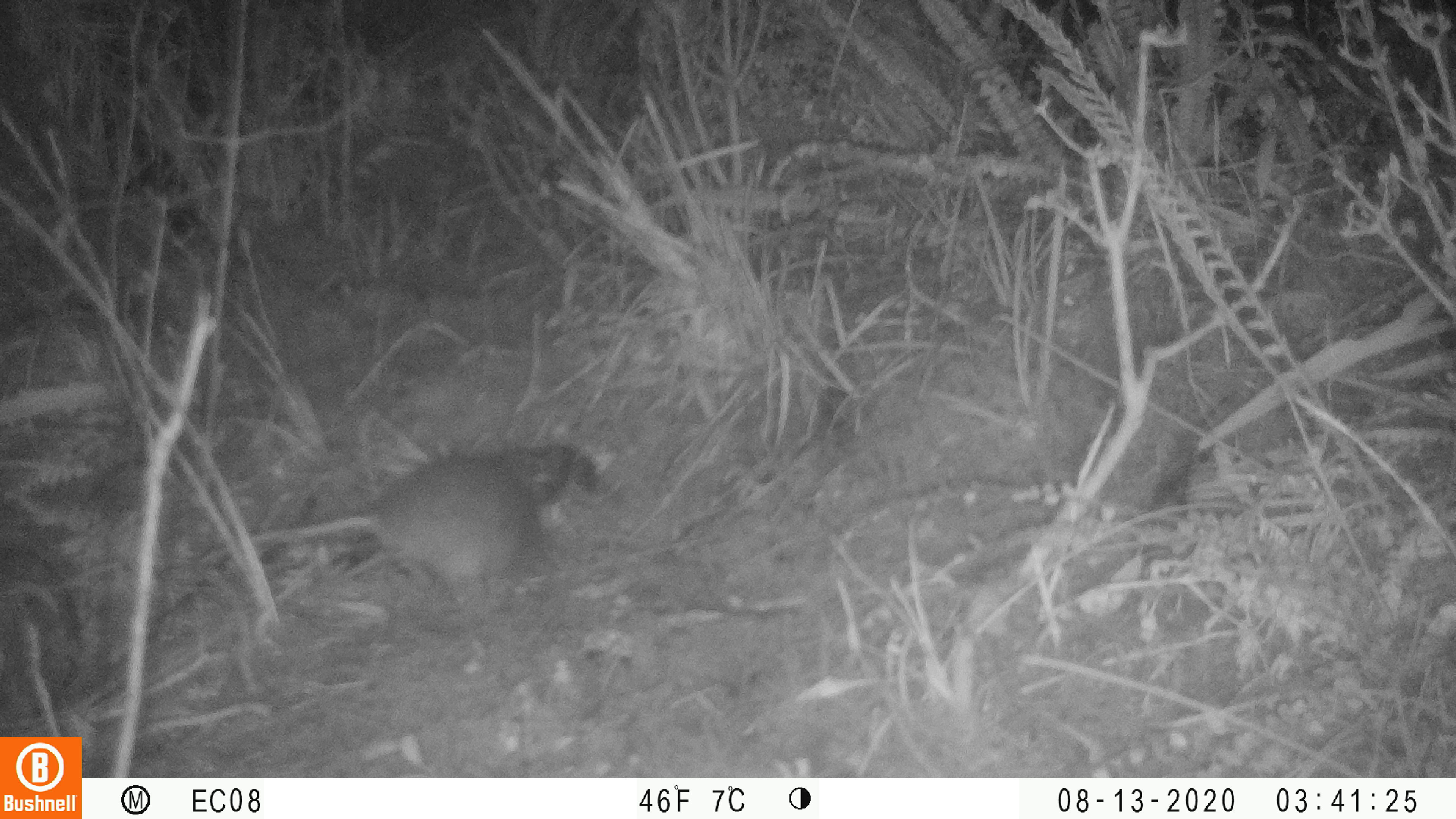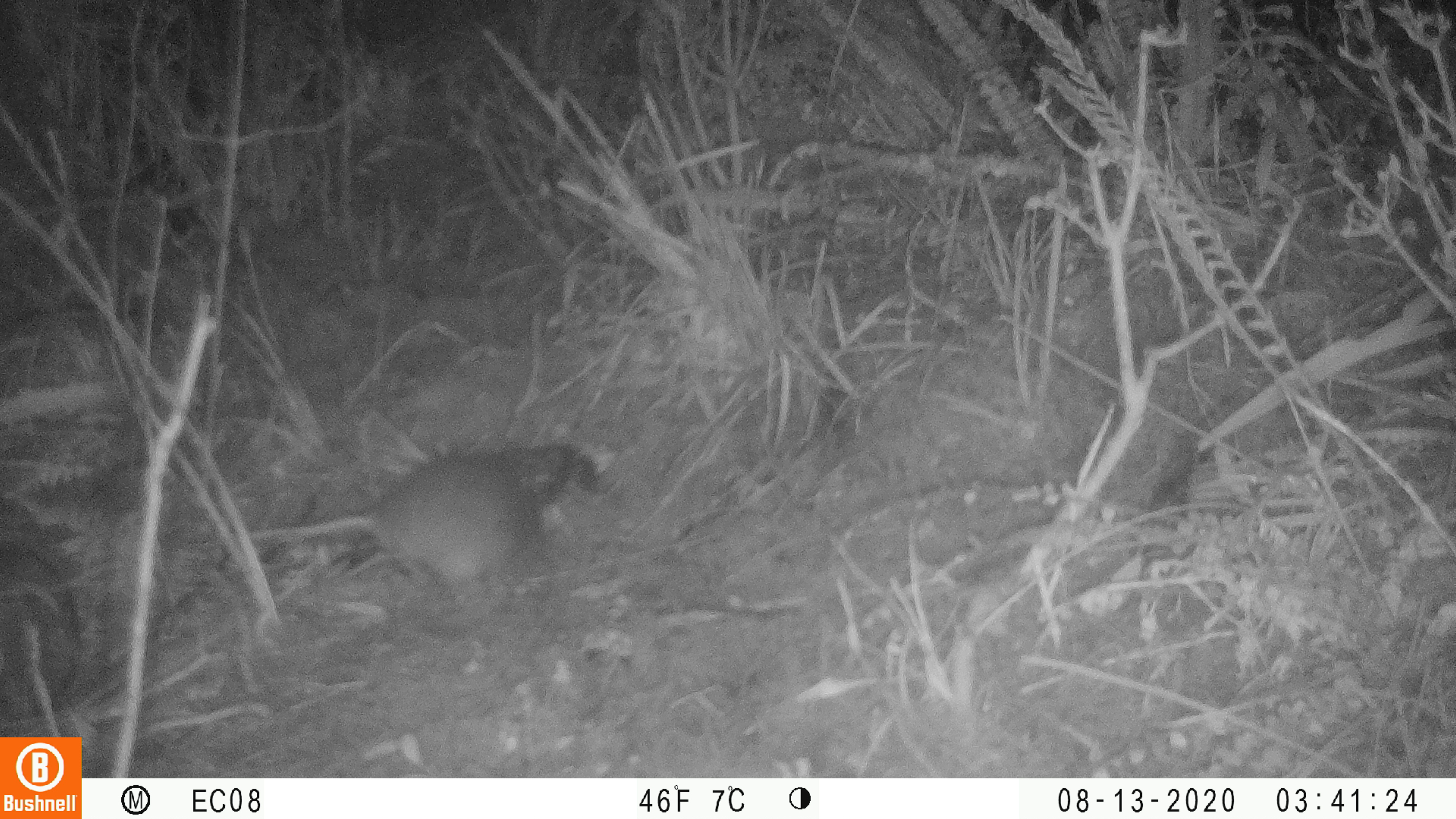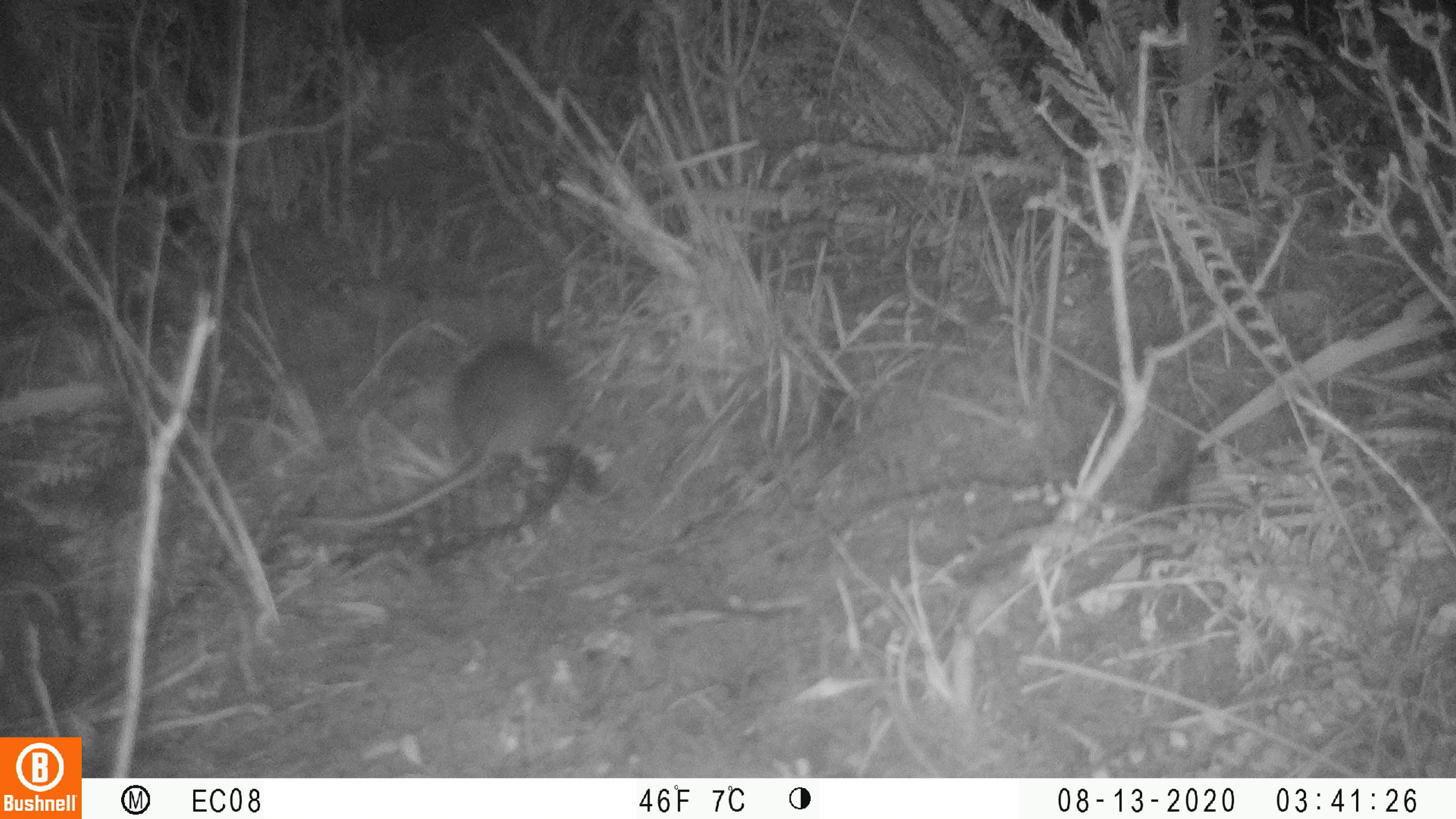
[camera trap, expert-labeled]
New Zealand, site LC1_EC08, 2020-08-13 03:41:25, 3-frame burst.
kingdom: Animalia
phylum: Chordata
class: Mammalia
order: Rodentia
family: Muridae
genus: Rattus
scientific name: Rattus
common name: rat